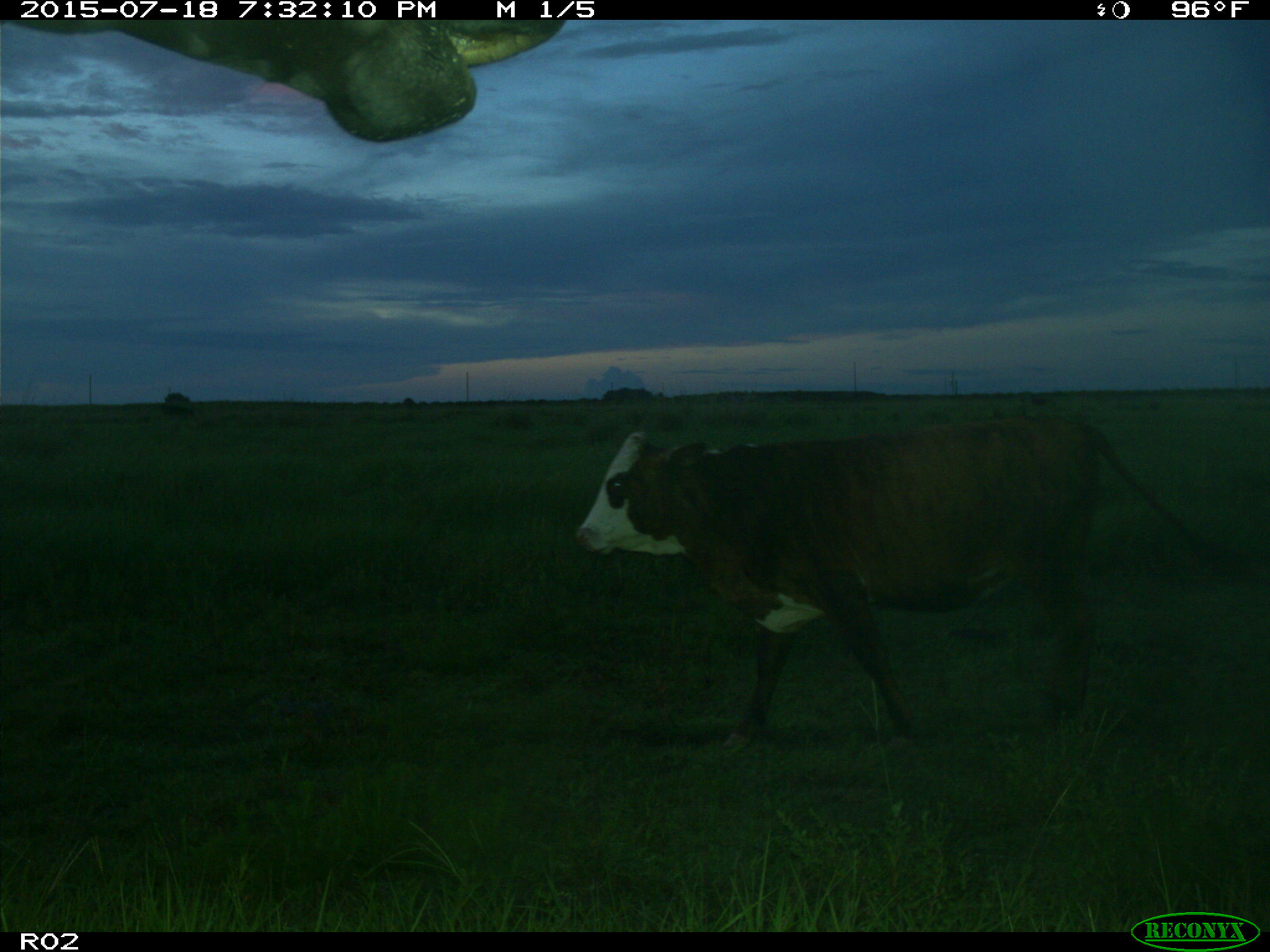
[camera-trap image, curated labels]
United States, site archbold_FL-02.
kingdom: Animalia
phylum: Chordata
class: Mammalia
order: Artiodactyla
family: Bovidae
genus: Bos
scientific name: Bos taurus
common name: domestic cow